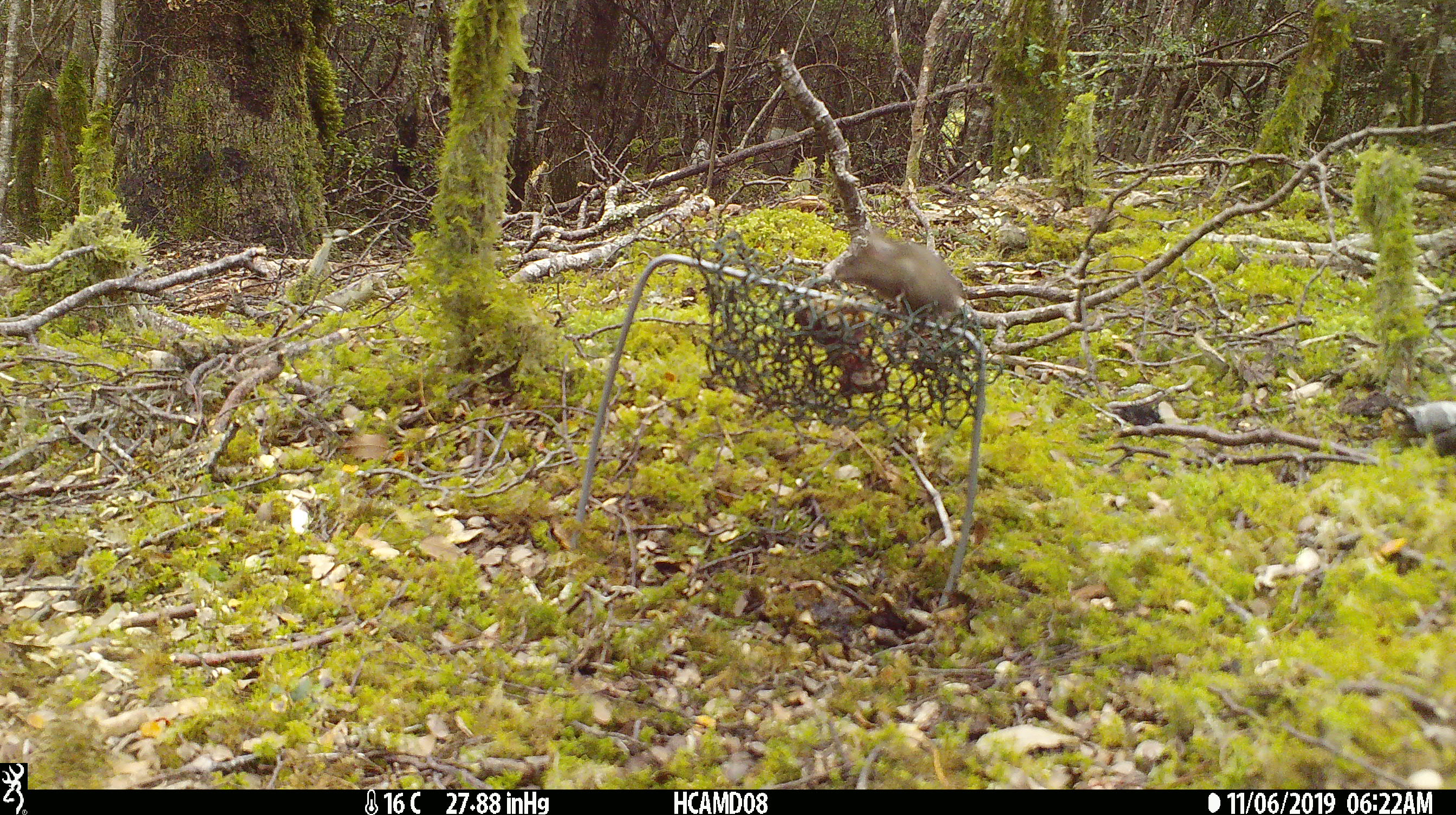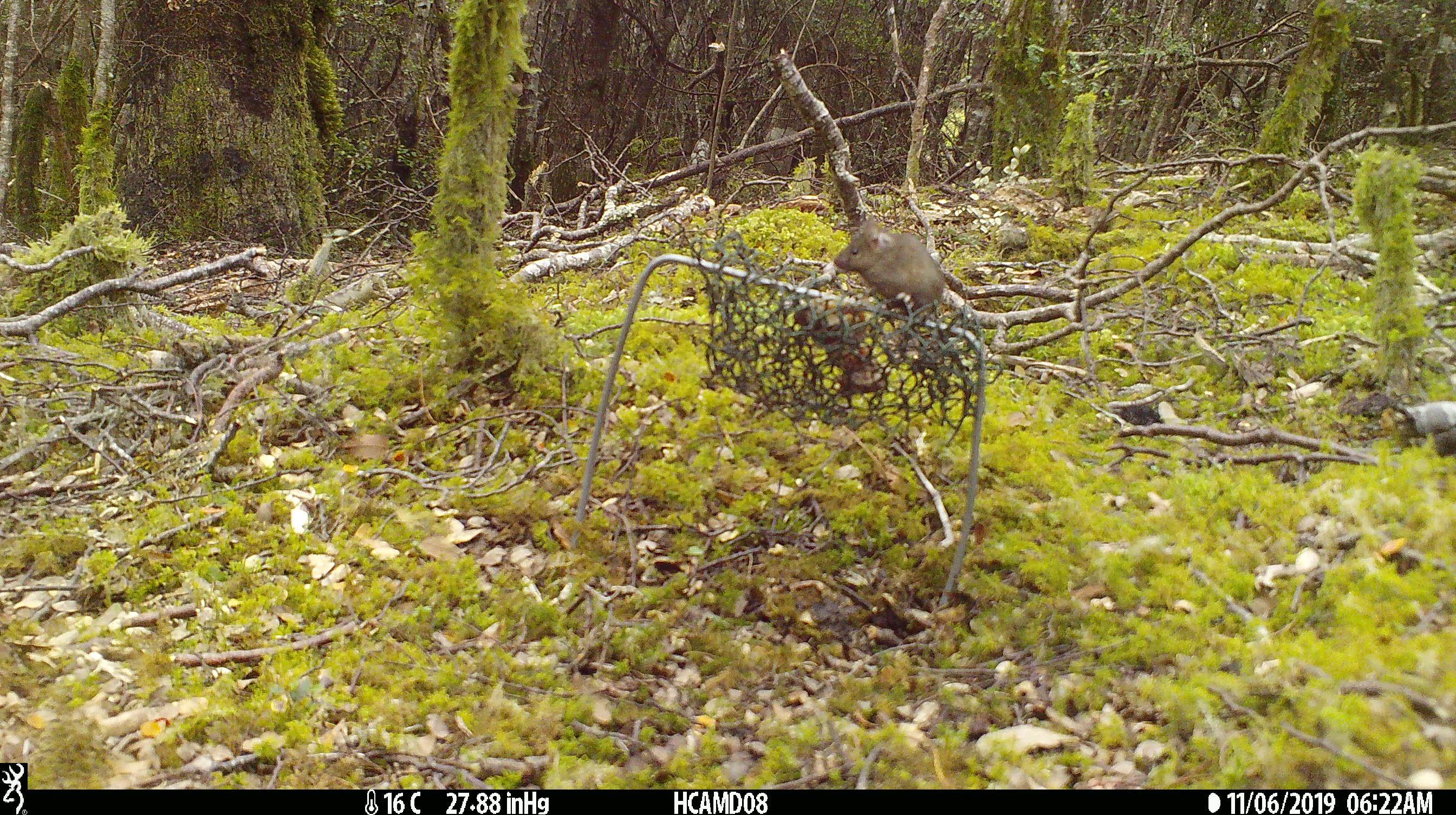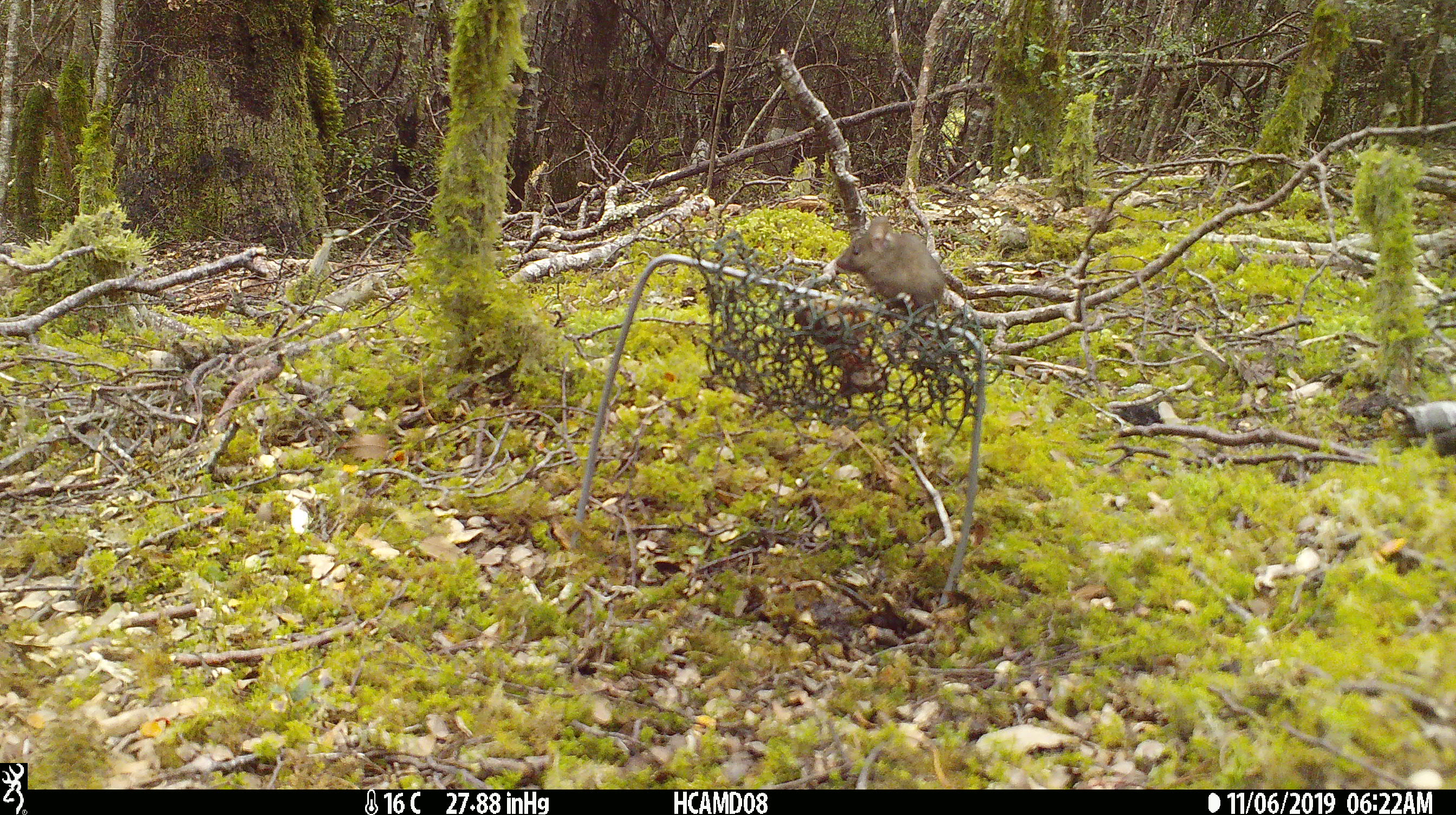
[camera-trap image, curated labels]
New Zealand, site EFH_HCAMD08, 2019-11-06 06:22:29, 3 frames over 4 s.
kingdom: Animalia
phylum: Chordata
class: Mammalia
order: Rodentia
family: Muridae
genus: Mus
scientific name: Mus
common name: mouse